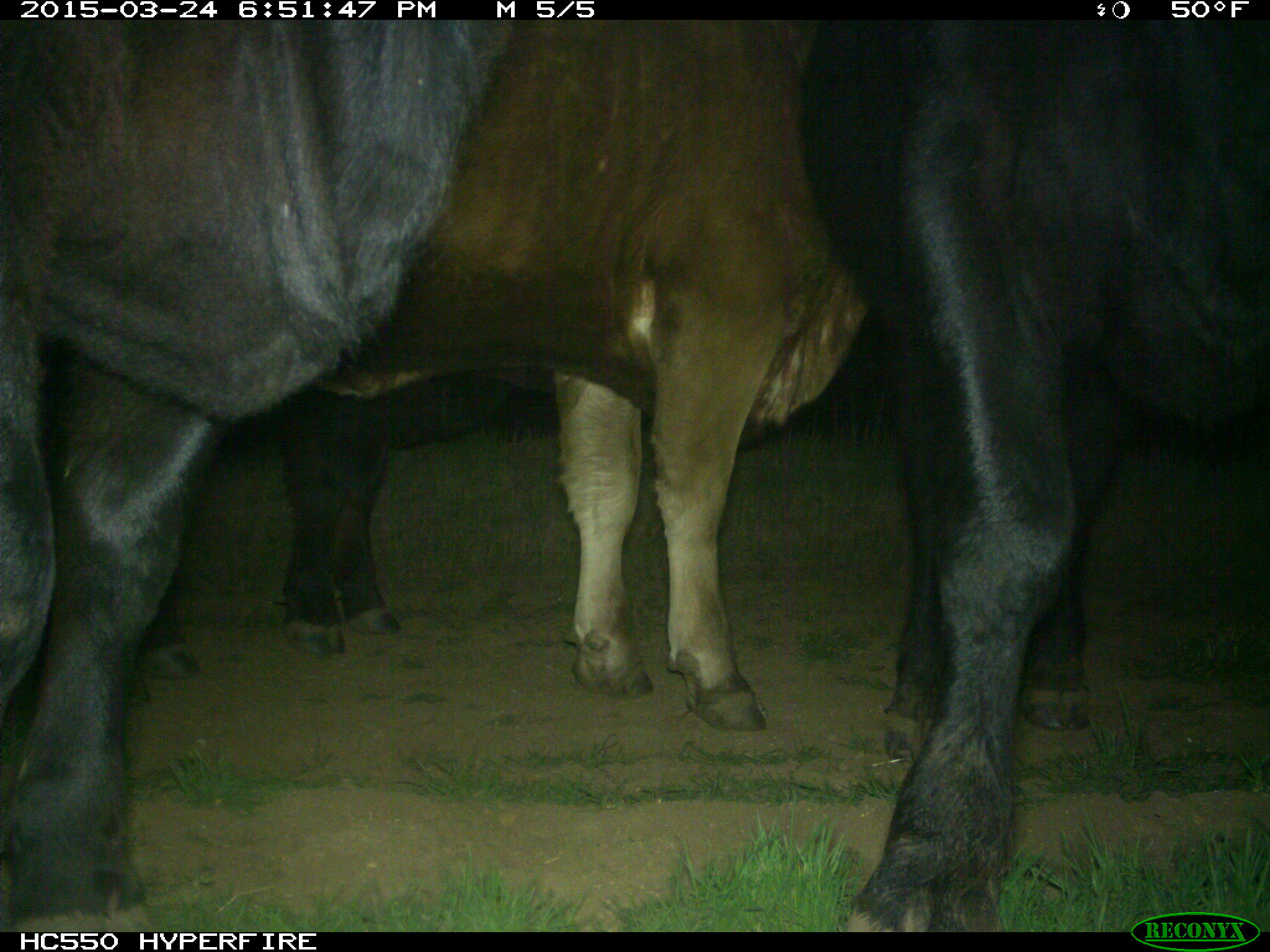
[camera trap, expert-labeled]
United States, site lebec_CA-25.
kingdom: Animalia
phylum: Chordata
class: Mammalia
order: Artiodactyla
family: Bovidae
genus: Bos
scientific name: Bos taurus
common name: domestic cow